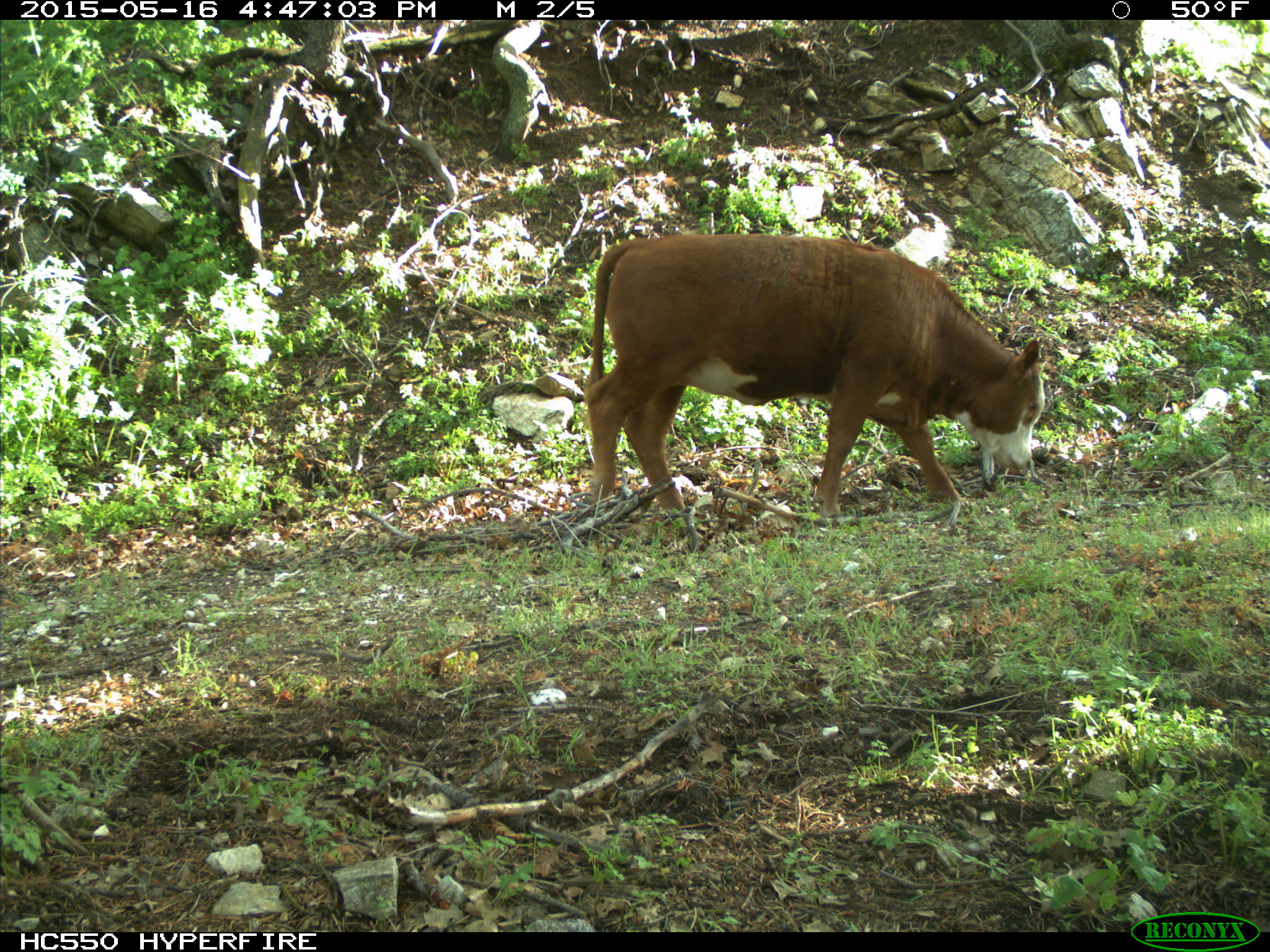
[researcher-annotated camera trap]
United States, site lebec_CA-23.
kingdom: Animalia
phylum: Chordata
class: Mammalia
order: Artiodactyla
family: Bovidae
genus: Bos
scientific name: Bos taurus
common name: domestic cow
Bos taurus (domestic cow).